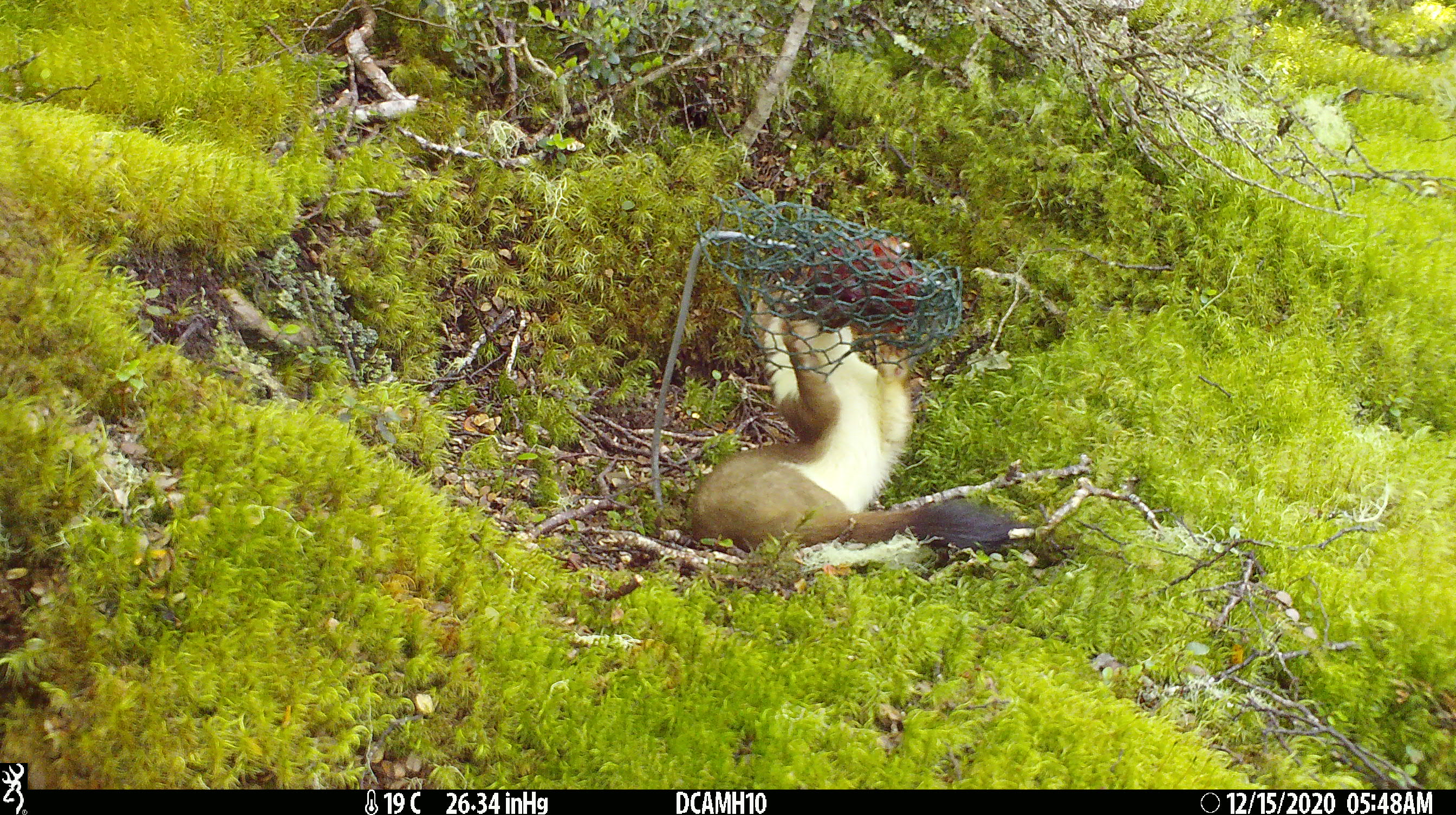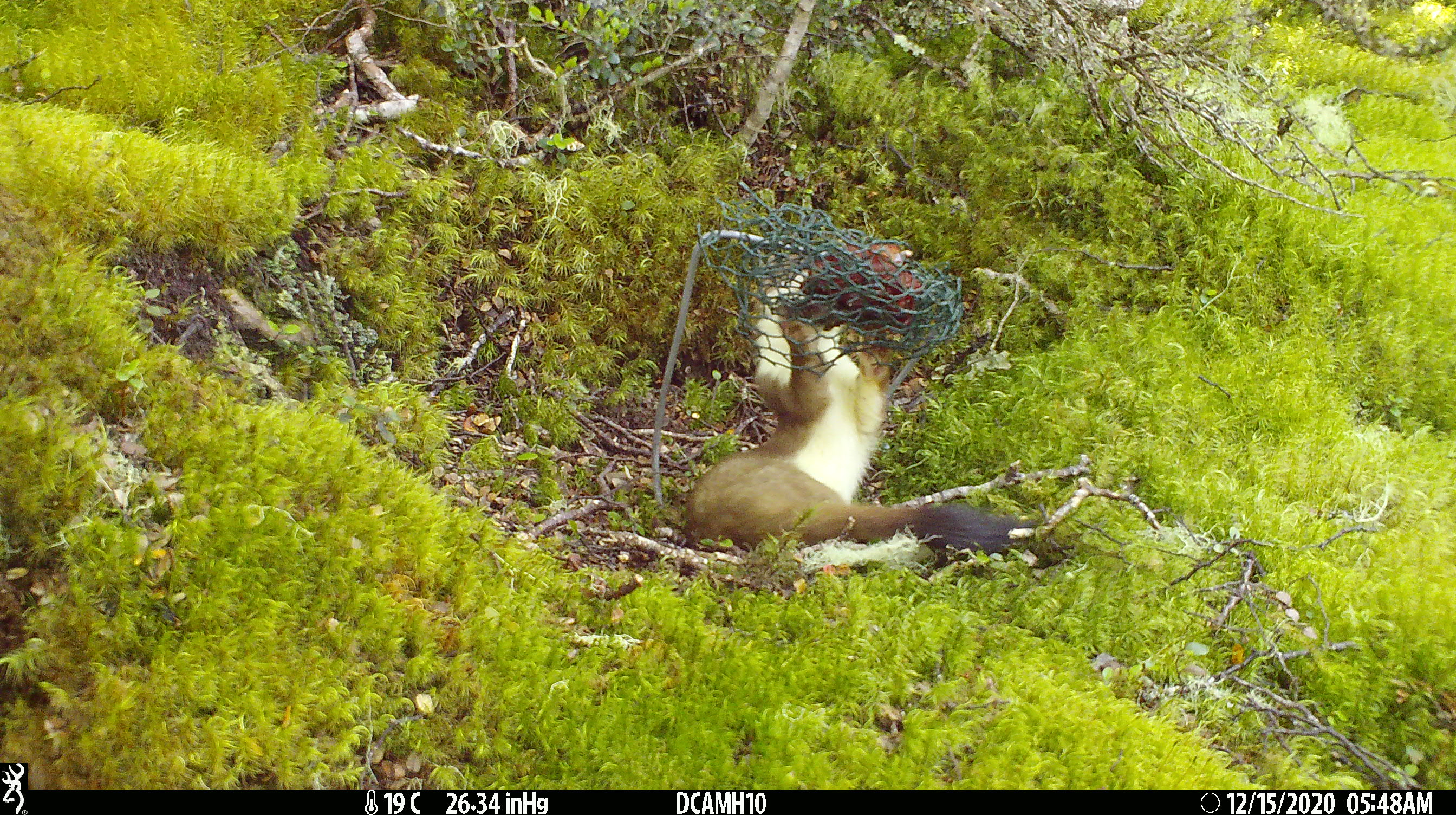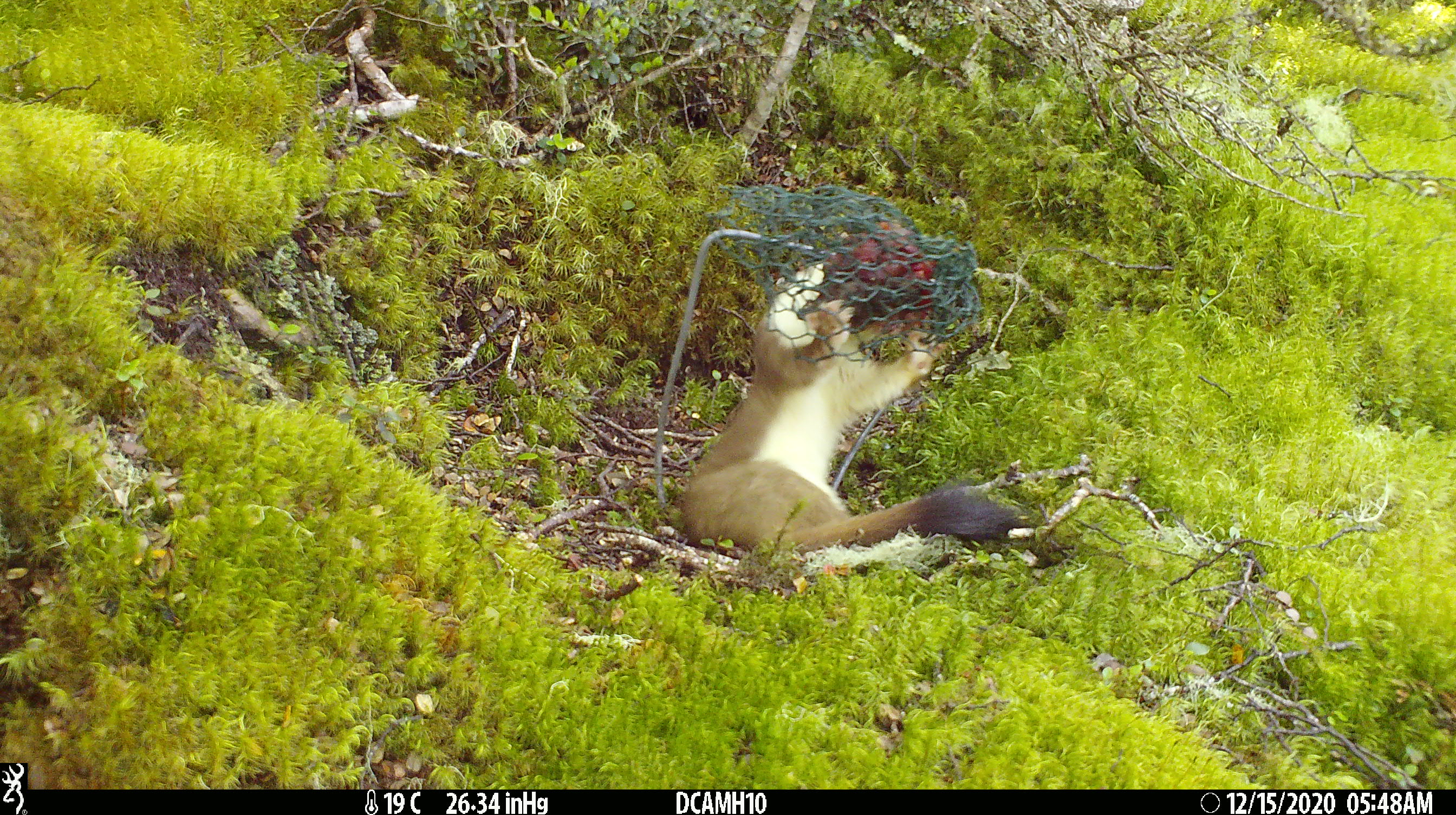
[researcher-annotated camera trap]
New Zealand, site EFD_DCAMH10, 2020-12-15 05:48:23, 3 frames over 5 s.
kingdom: Animalia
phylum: Chordata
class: Mammalia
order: Carnivora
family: Mustelidae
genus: Mustela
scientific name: Mustela erminea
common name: stoat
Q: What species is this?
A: Stoat (Mustela erminea).